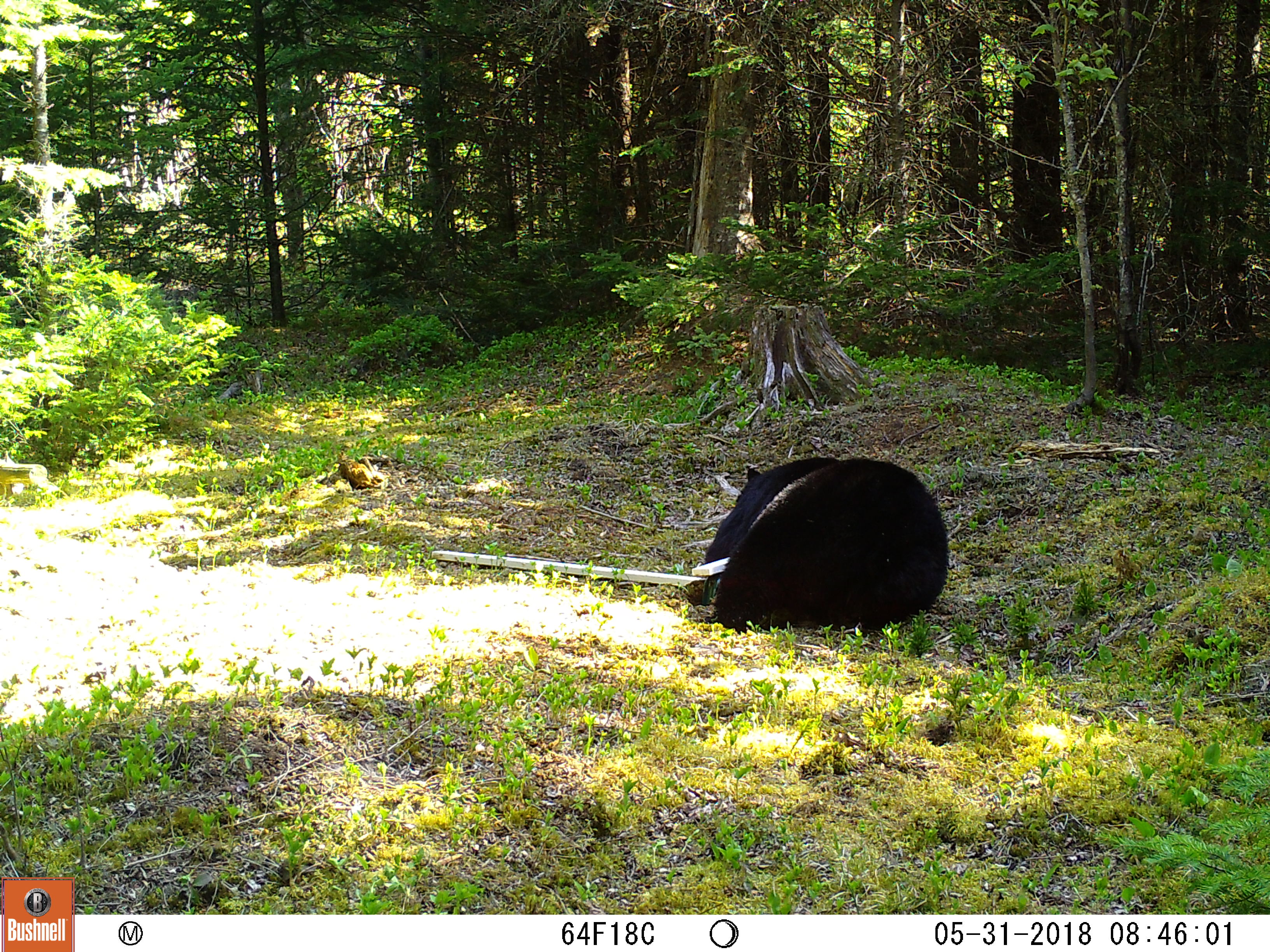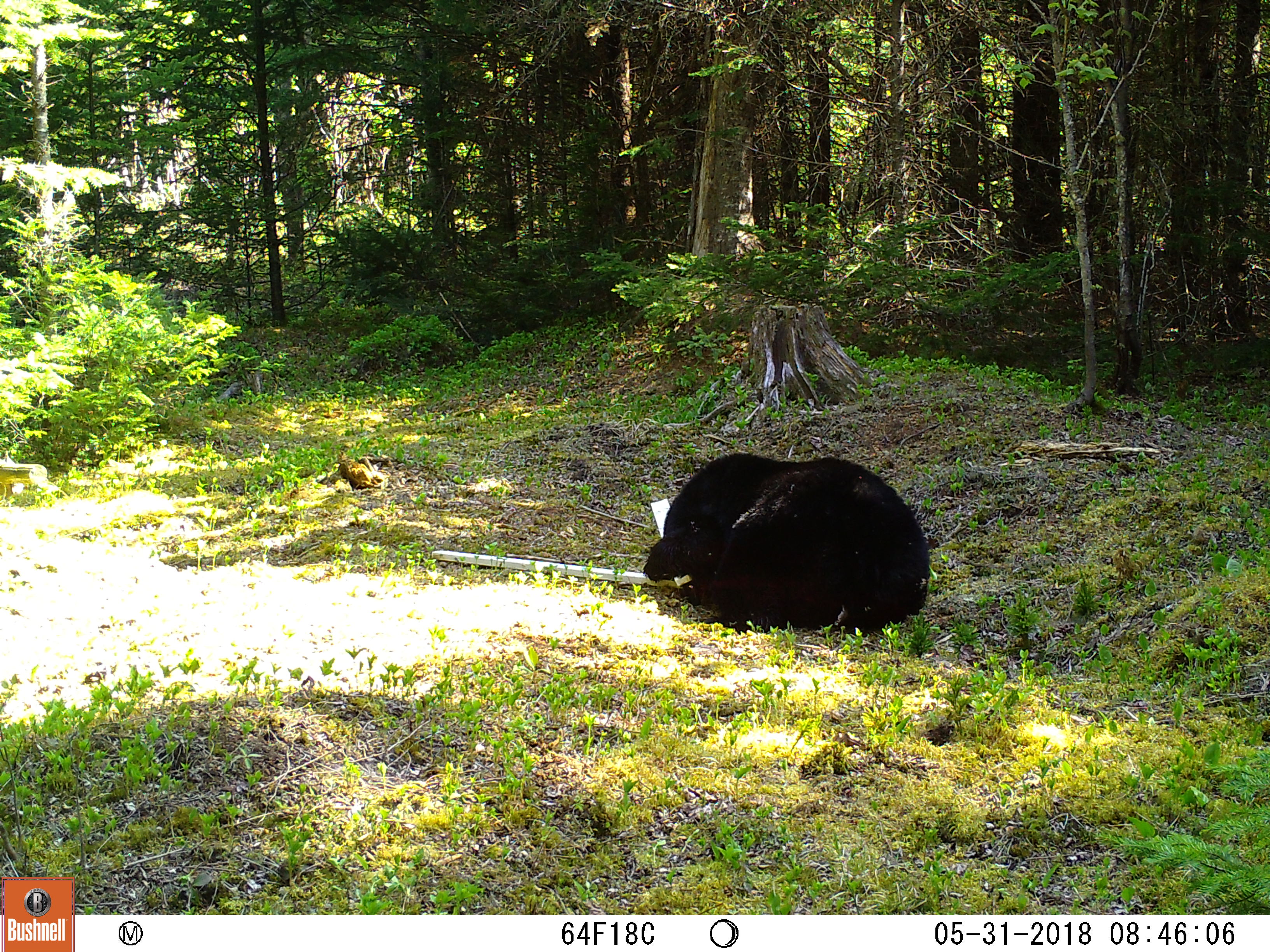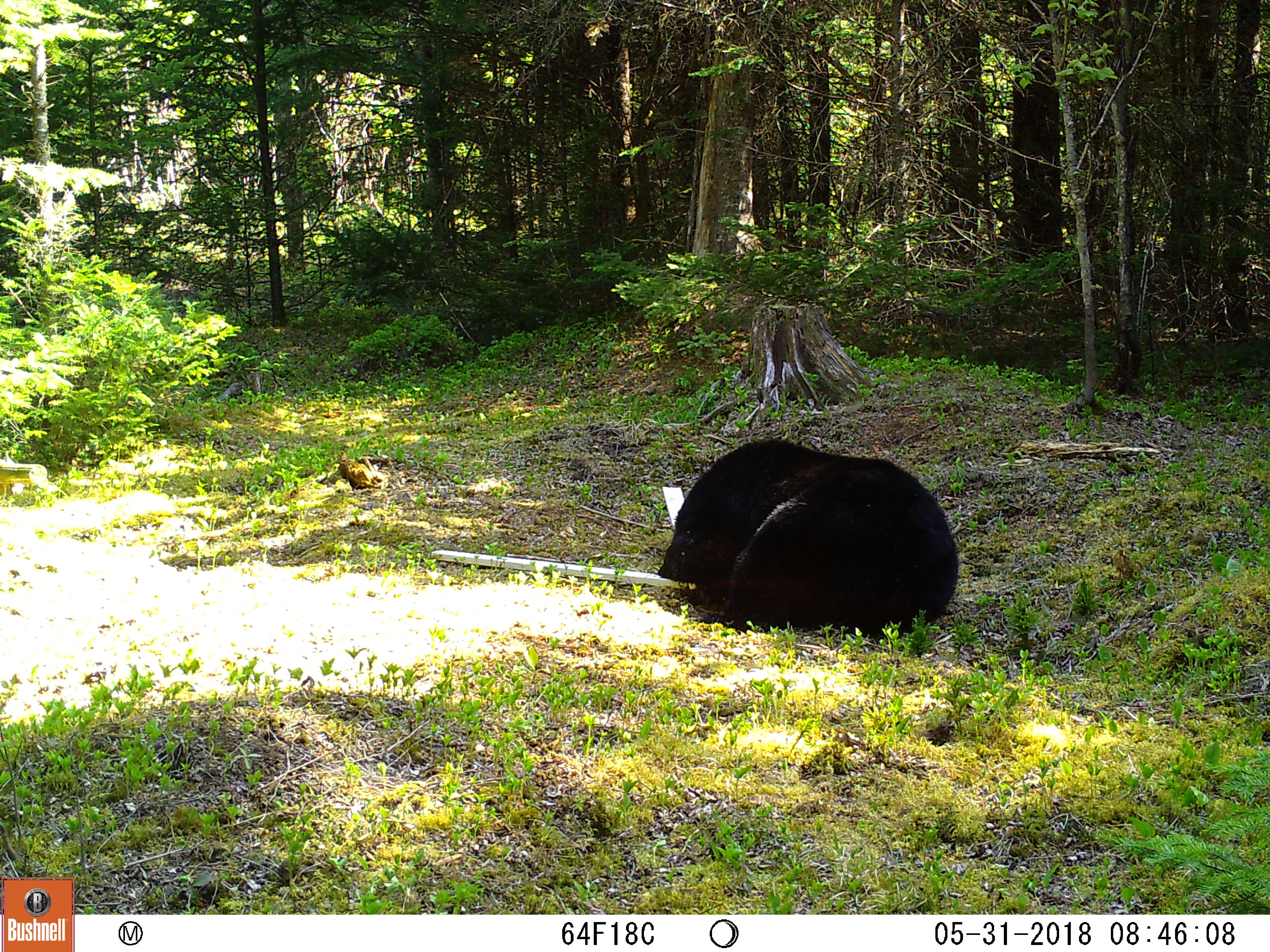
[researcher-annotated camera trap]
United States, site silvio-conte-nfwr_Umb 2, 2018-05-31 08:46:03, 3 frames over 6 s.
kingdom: Animalia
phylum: Chordata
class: Mammalia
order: Carnivora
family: Ursidae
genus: Ursus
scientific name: Ursus americanus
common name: black bear